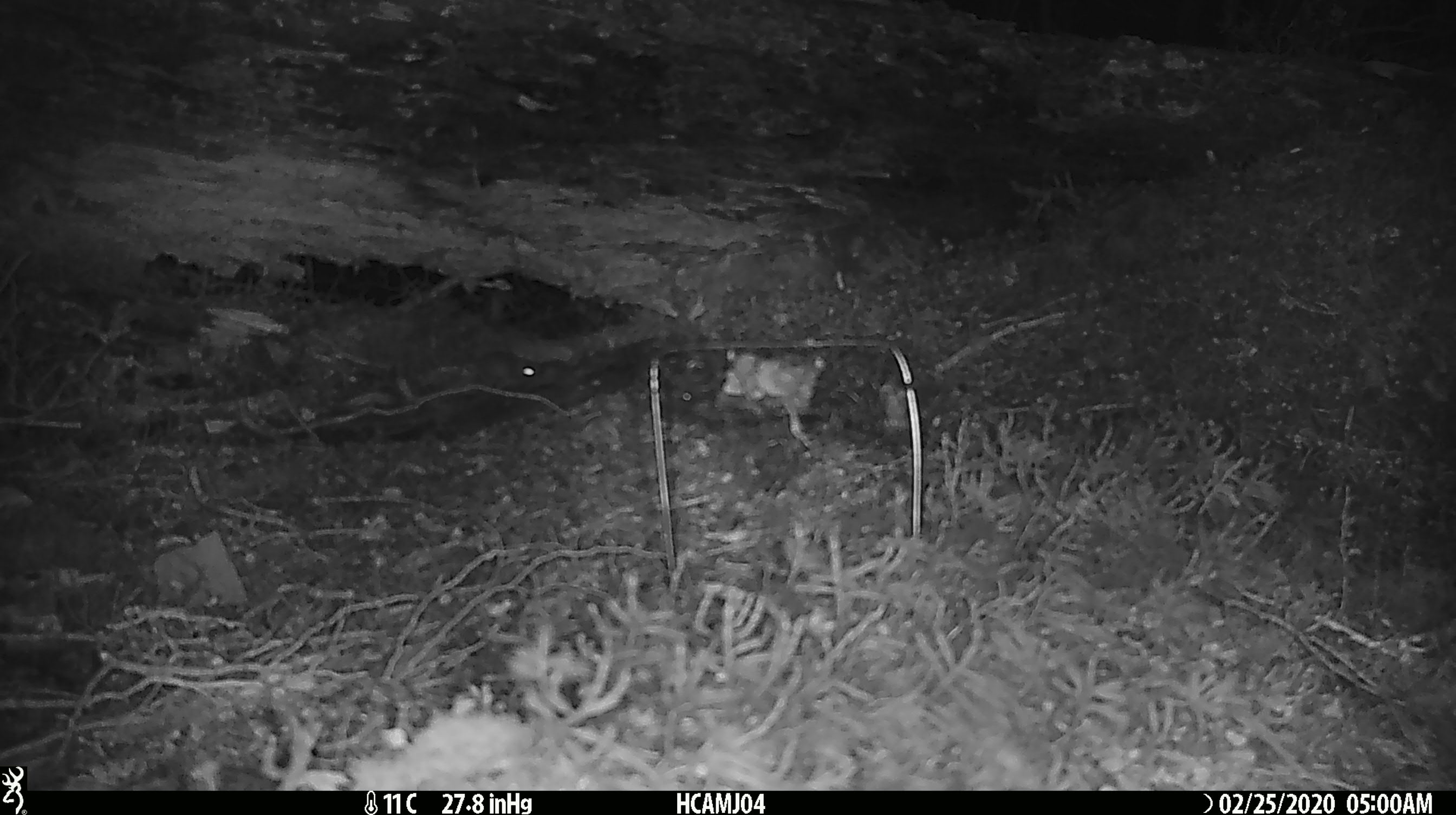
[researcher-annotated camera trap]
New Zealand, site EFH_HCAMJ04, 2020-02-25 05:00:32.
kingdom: Animalia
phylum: Chordata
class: Mammalia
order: Rodentia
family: Muridae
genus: Mus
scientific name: Mus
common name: mouse